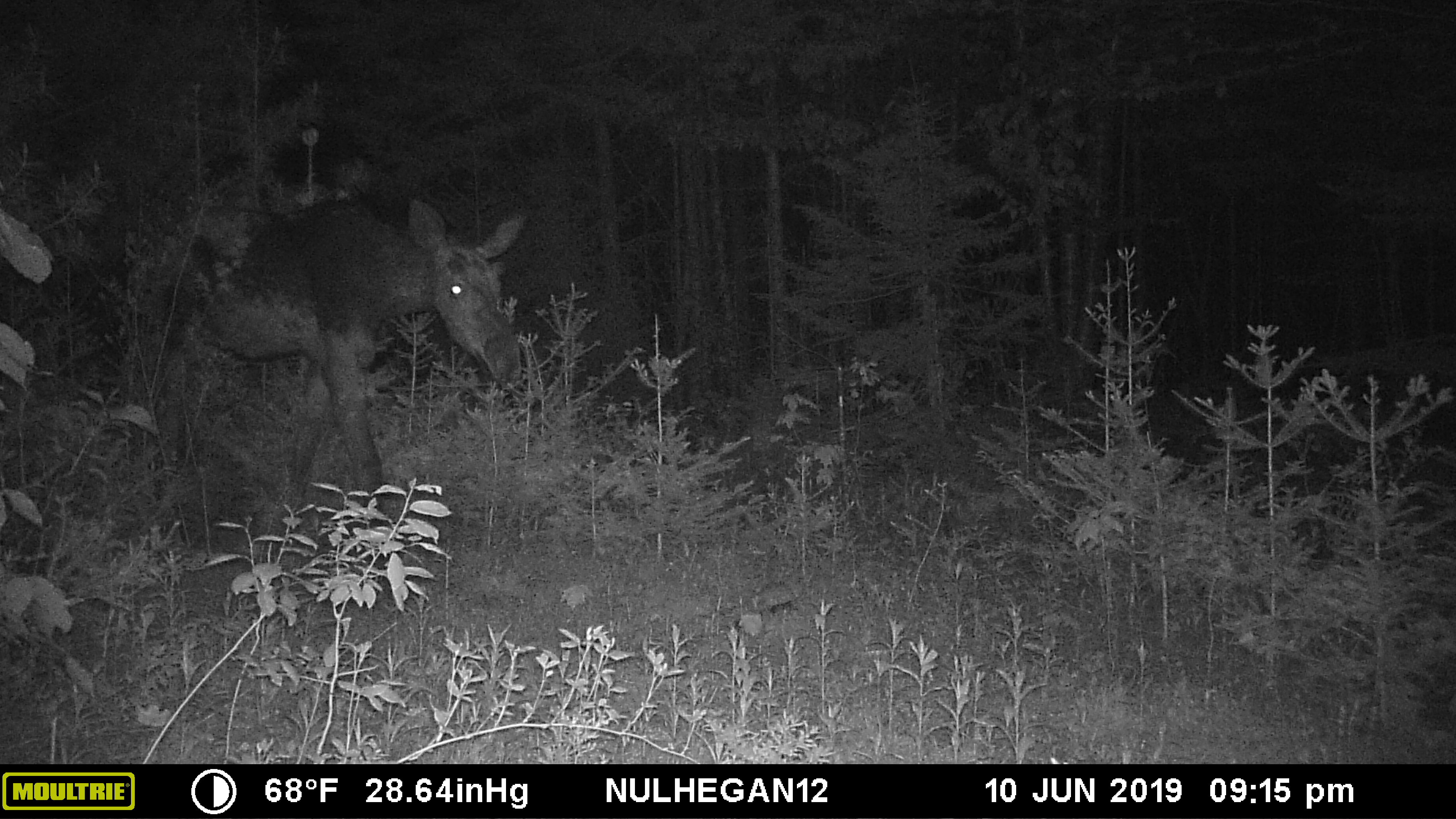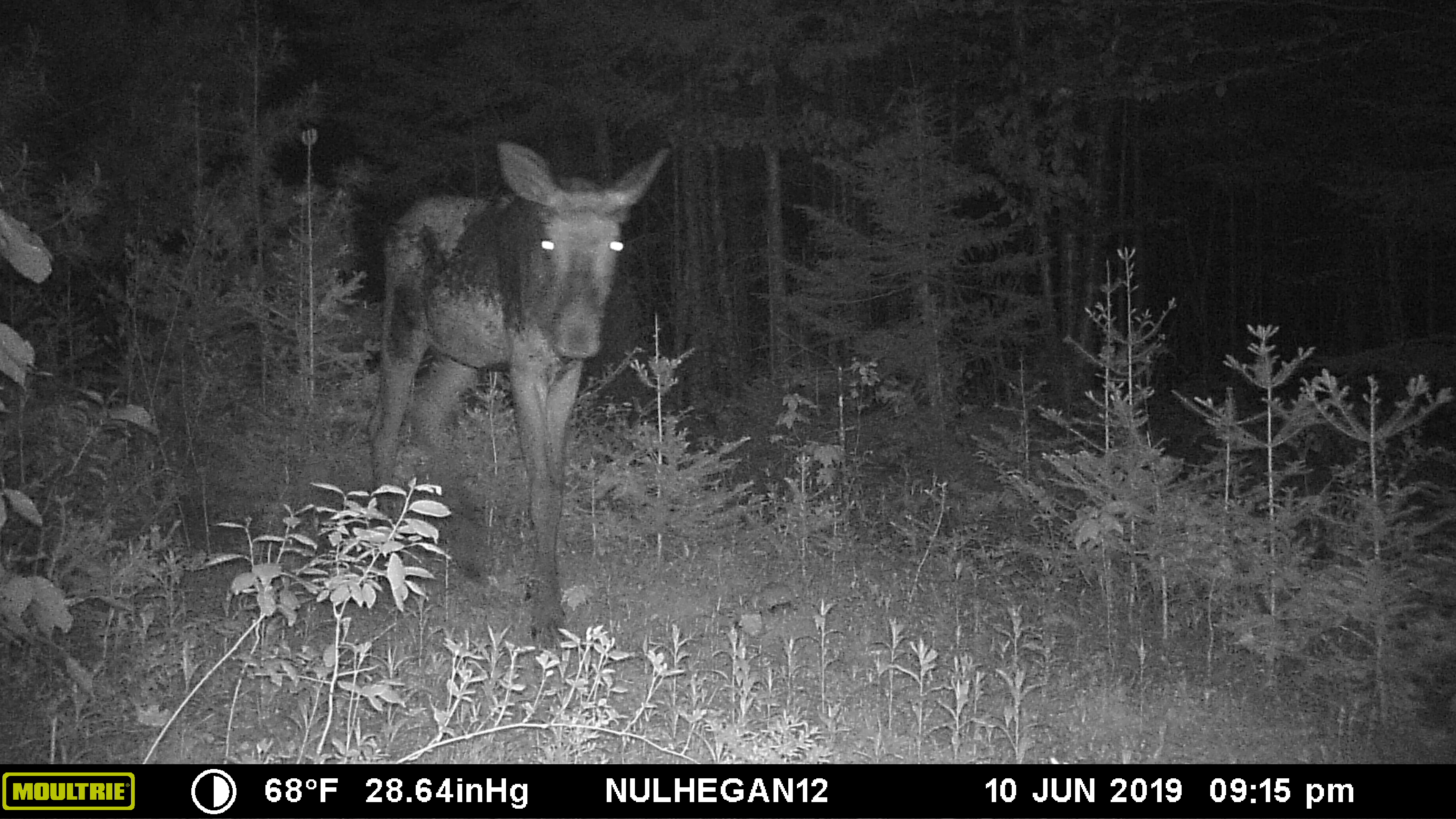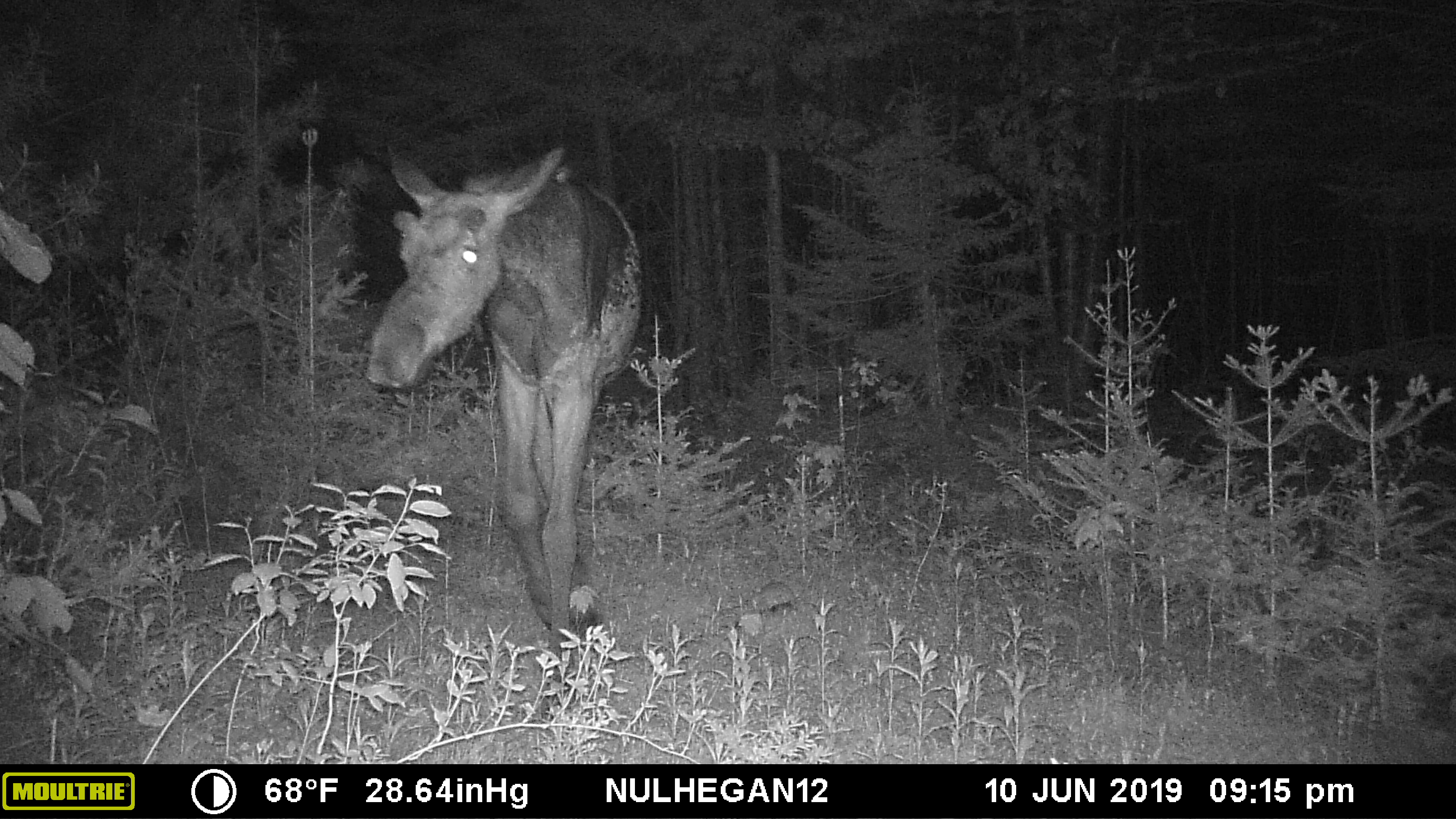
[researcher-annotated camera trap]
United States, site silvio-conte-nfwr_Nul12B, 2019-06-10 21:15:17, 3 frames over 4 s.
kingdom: Animalia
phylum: Chordata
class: Mammalia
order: Artiodactyla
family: Cervidae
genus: Alces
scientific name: Alces alces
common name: moose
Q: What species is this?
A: Moose (Alces alces).